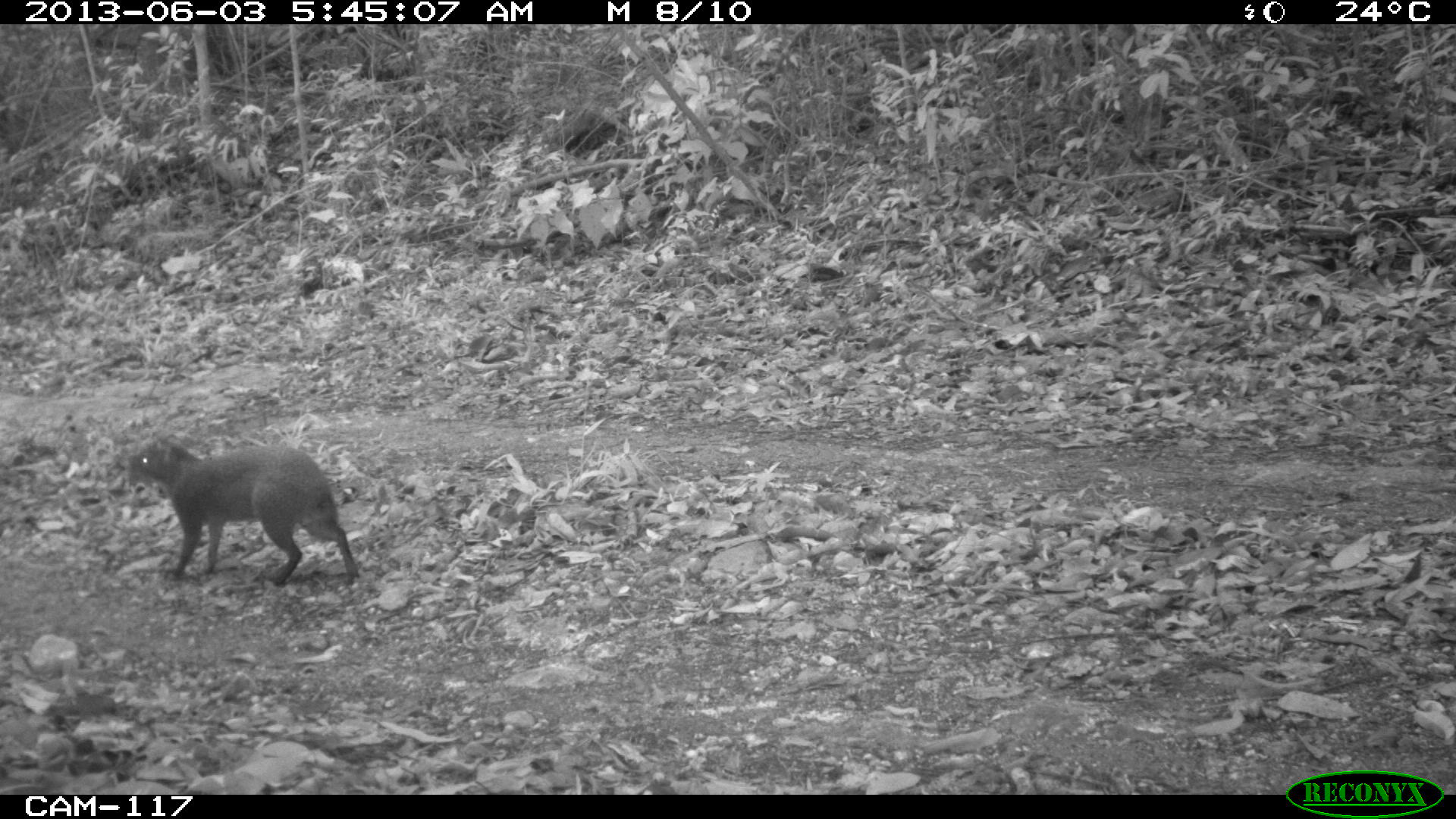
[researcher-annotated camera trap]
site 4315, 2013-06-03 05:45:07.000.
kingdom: Animalia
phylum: Chordata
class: Mammalia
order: Rodentia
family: Dasyproctidae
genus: Dasyprocta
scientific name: Dasyprocta punctata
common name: central american agouti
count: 1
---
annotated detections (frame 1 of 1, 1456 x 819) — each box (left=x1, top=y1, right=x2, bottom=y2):
dasyprocta punctata: (left=126, top=432, right=356, bottom=585)